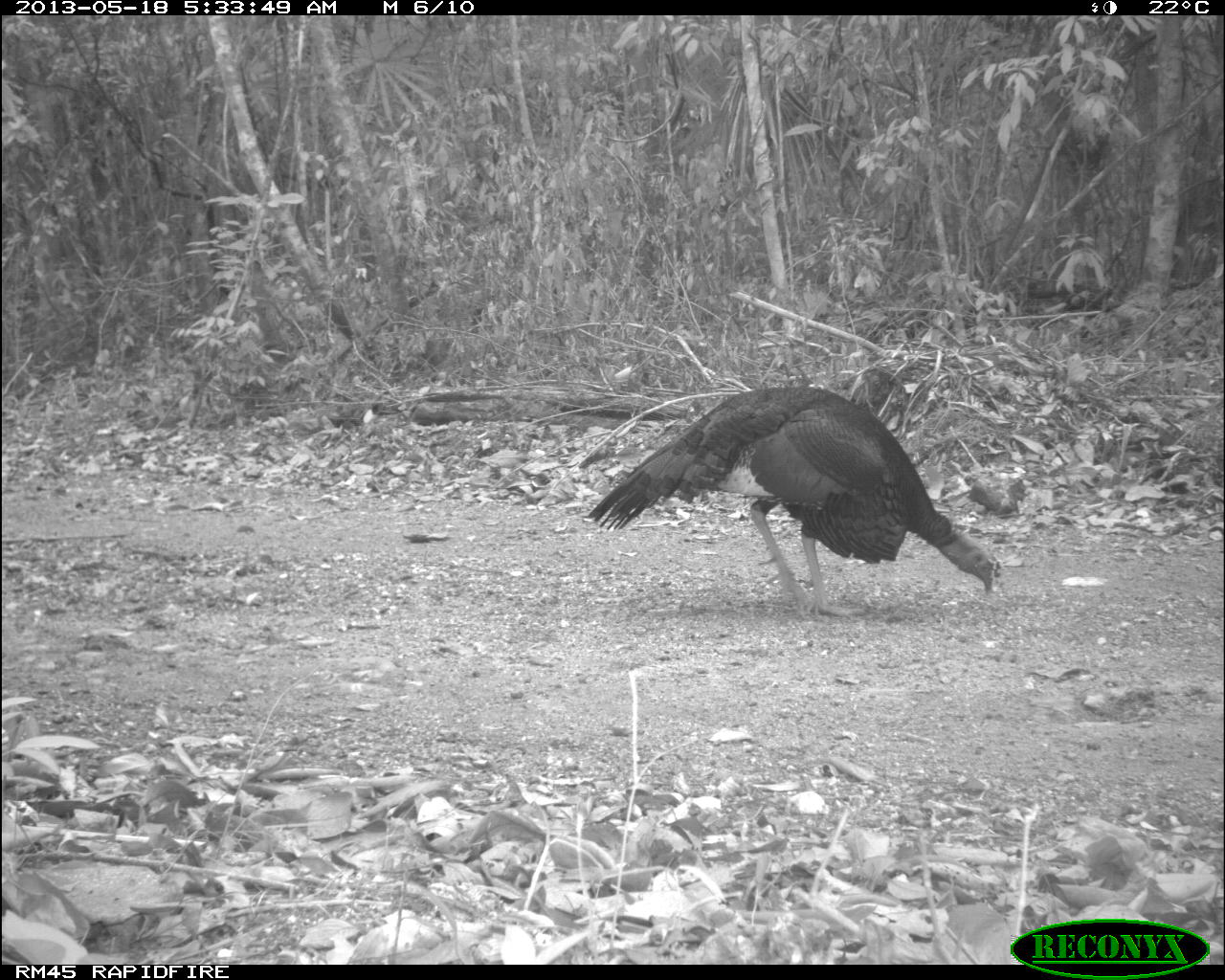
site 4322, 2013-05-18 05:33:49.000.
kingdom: Animalia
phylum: Chordata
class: Aves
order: Galliformes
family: Phasianidae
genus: Meleagris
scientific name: Meleagris ocellata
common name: ocellated turkey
Meleagris ocellata (ocellated turkey), count 1, sex male.